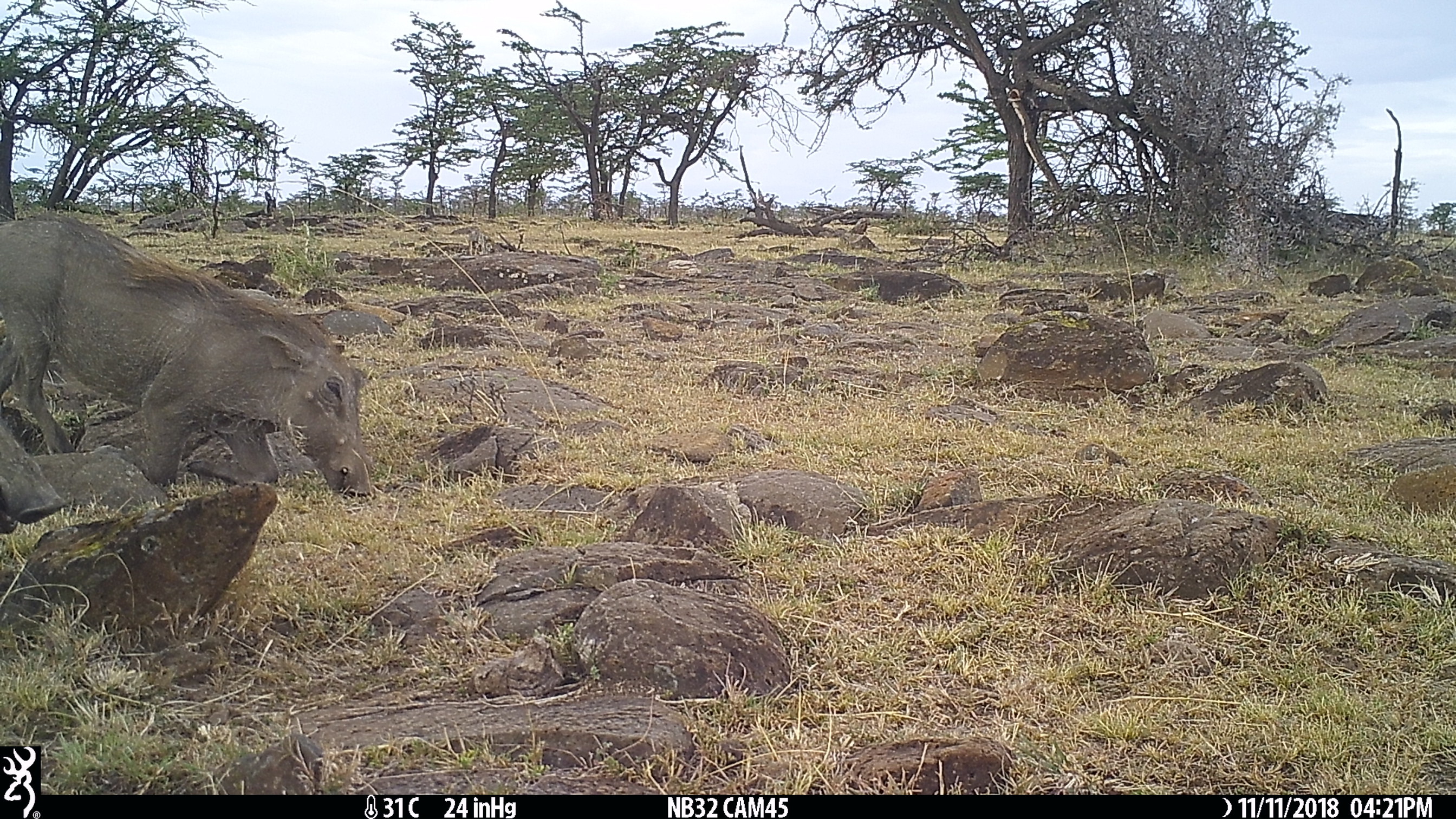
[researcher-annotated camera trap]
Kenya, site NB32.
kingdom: Animalia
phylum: Chordata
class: Mammalia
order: Artiodactyla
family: Suidae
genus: Phacochoerus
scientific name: Phacochoerus africanus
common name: common warthog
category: warthog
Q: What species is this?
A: Warthog (common warthog) (Phacochoerus africanus).